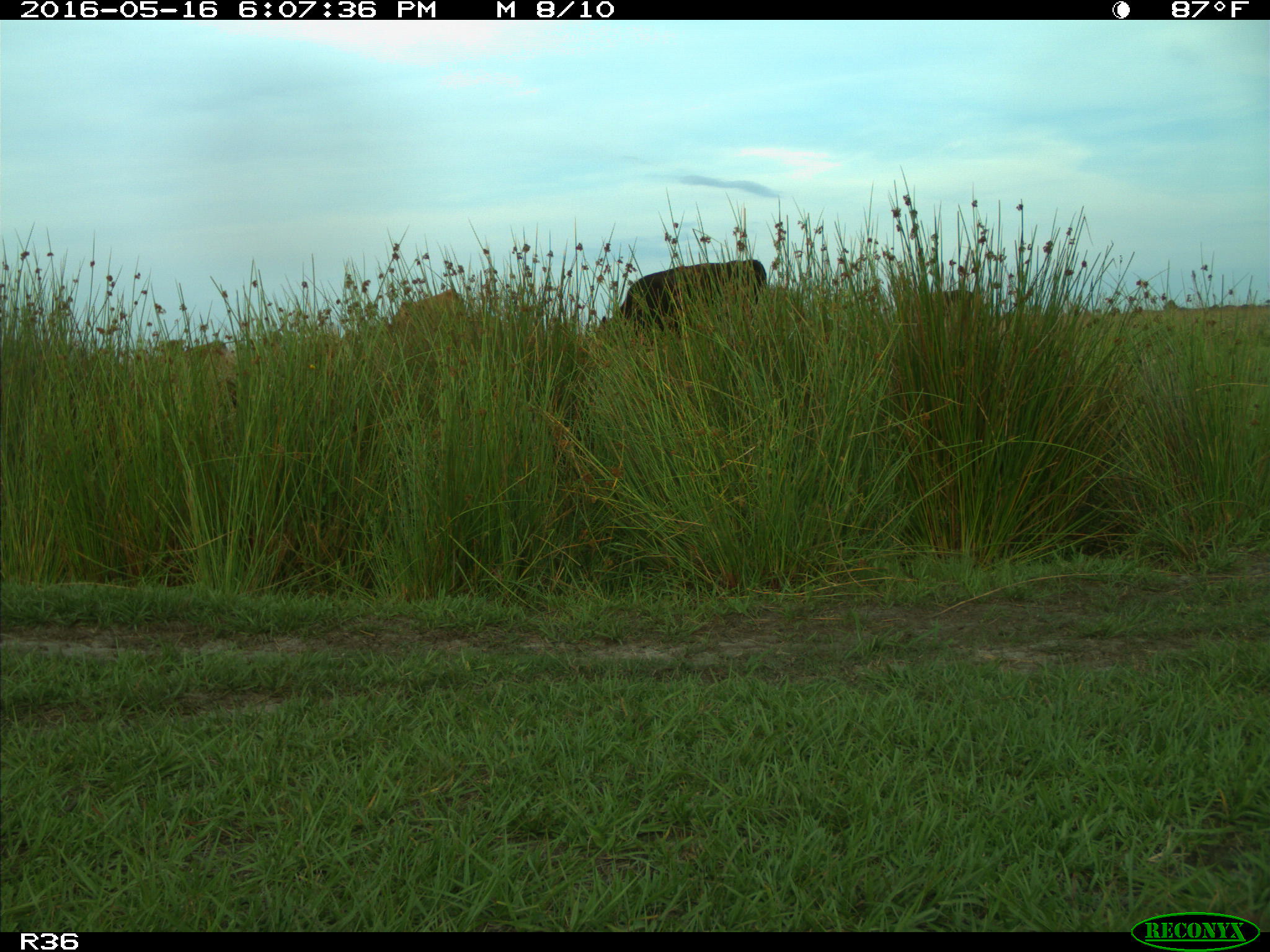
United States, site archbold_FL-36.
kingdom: Animalia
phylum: Chordata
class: Mammalia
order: Artiodactyla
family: Bovidae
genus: Bos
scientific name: Bos taurus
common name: domestic cow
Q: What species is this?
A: Bos taurus (domestic cow).